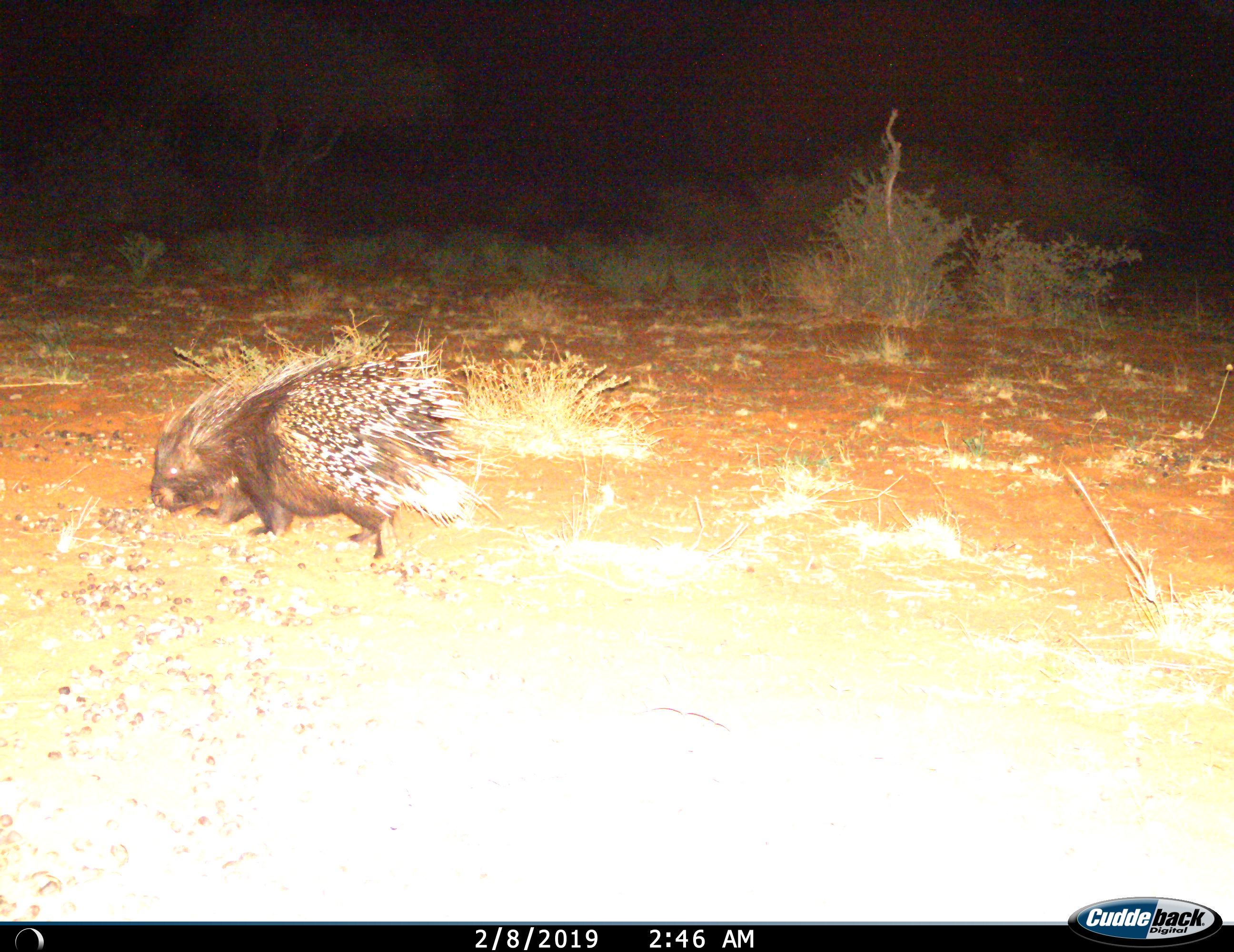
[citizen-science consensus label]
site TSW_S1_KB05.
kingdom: Animalia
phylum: Chordata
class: Mammalia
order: Rodentia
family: Hystricidae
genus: Hystrix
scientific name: Hystrix cristata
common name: crested porcupine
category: porcupine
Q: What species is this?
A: Porcupine (crested porcupine) (Hystrix cristata).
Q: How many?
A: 1.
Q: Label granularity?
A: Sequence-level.